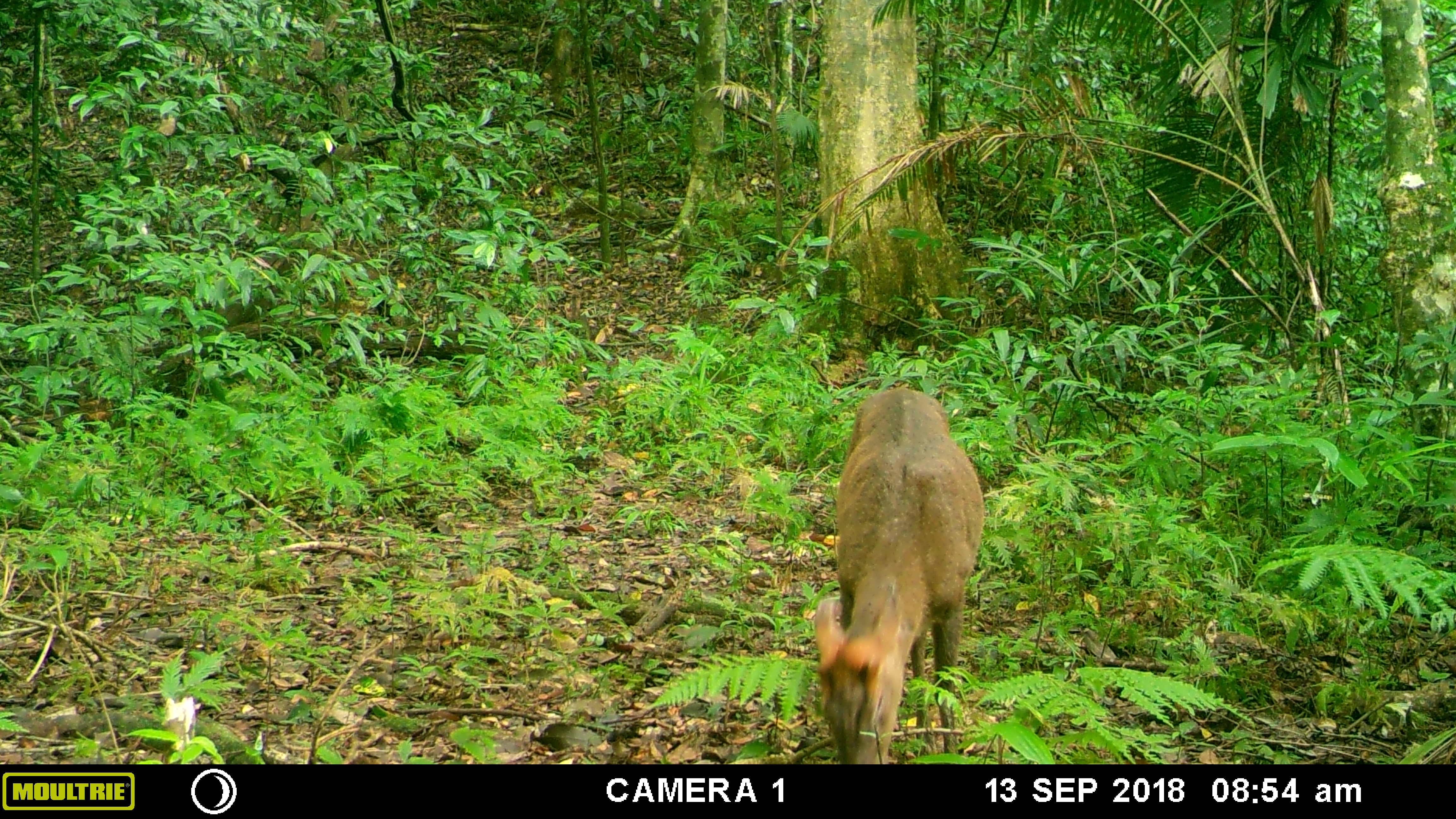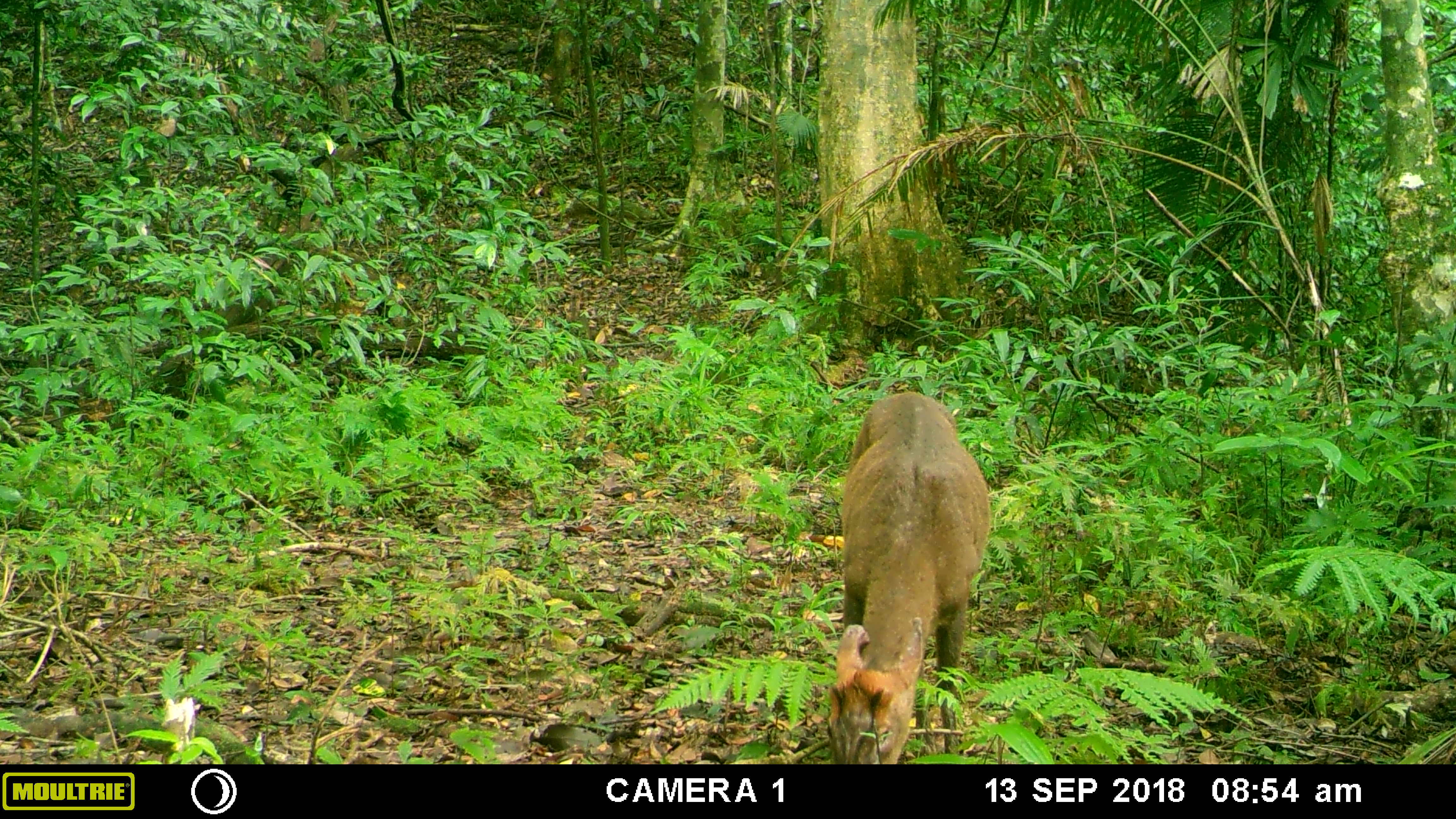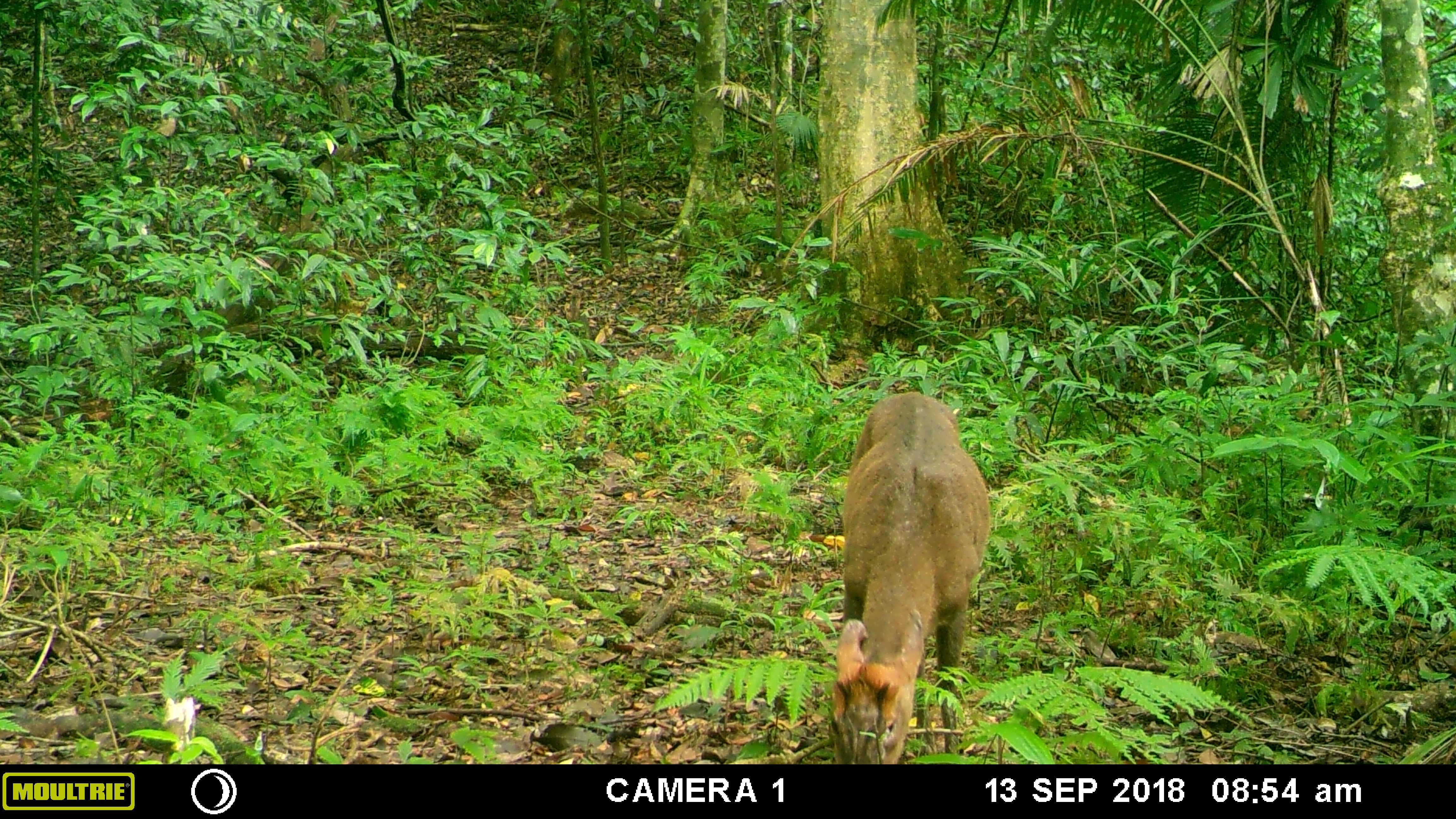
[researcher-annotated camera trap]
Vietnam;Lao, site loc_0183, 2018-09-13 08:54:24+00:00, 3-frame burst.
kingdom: Animalia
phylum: Chordata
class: Mammalia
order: Artiodactyla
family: Cervidae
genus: Muntiacus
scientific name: Muntiacus rooseveltorum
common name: roosevelt's muntjac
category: roosevelts muntjac group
Roosevelts muntjac group (roosevelt's muntjac) (Muntiacus rooseveltorum). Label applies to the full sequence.